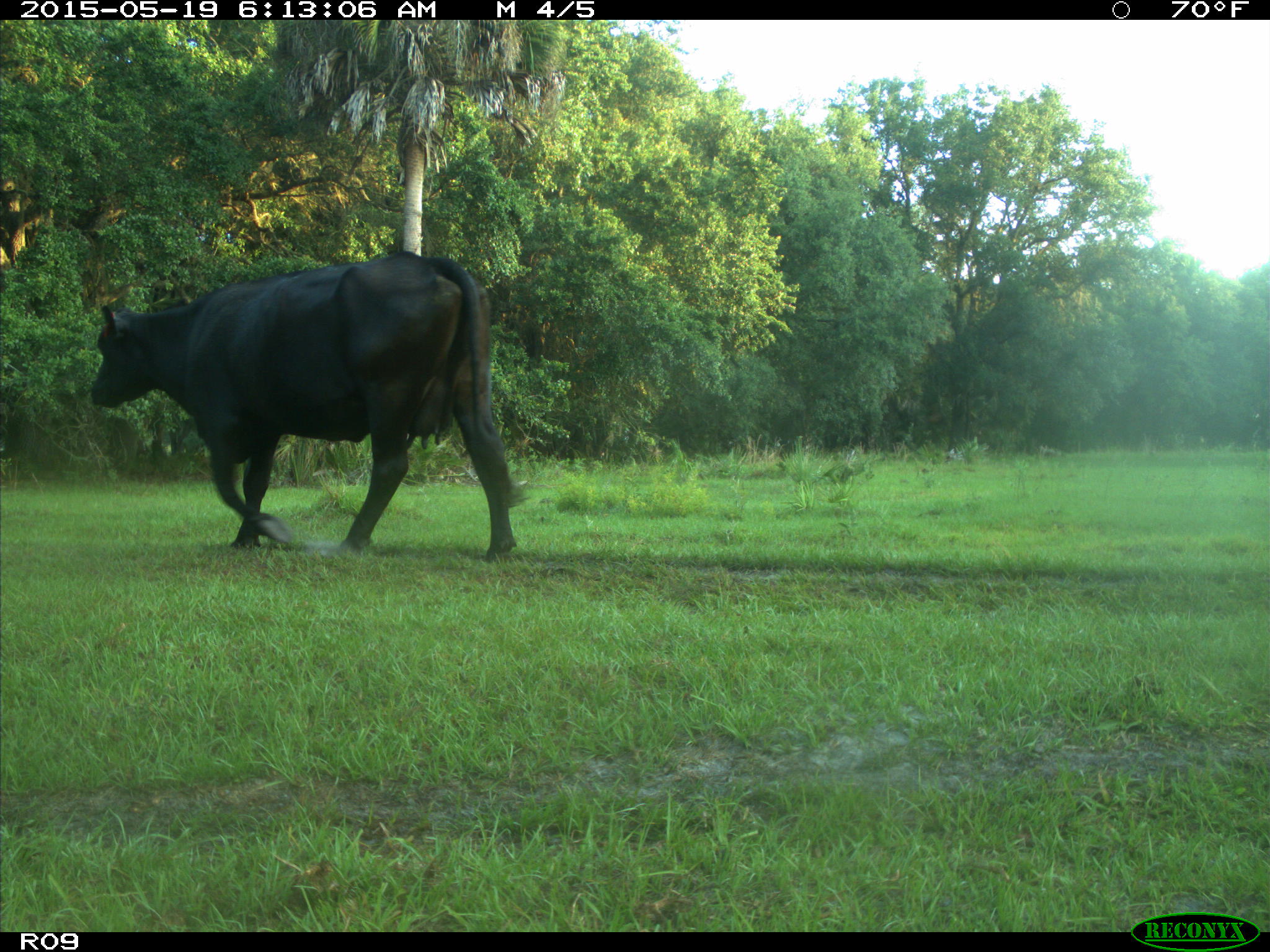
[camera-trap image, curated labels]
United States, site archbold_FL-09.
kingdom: Animalia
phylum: Chordata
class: Mammalia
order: Artiodactyla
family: Bovidae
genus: Bos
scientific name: Bos taurus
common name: domestic cow